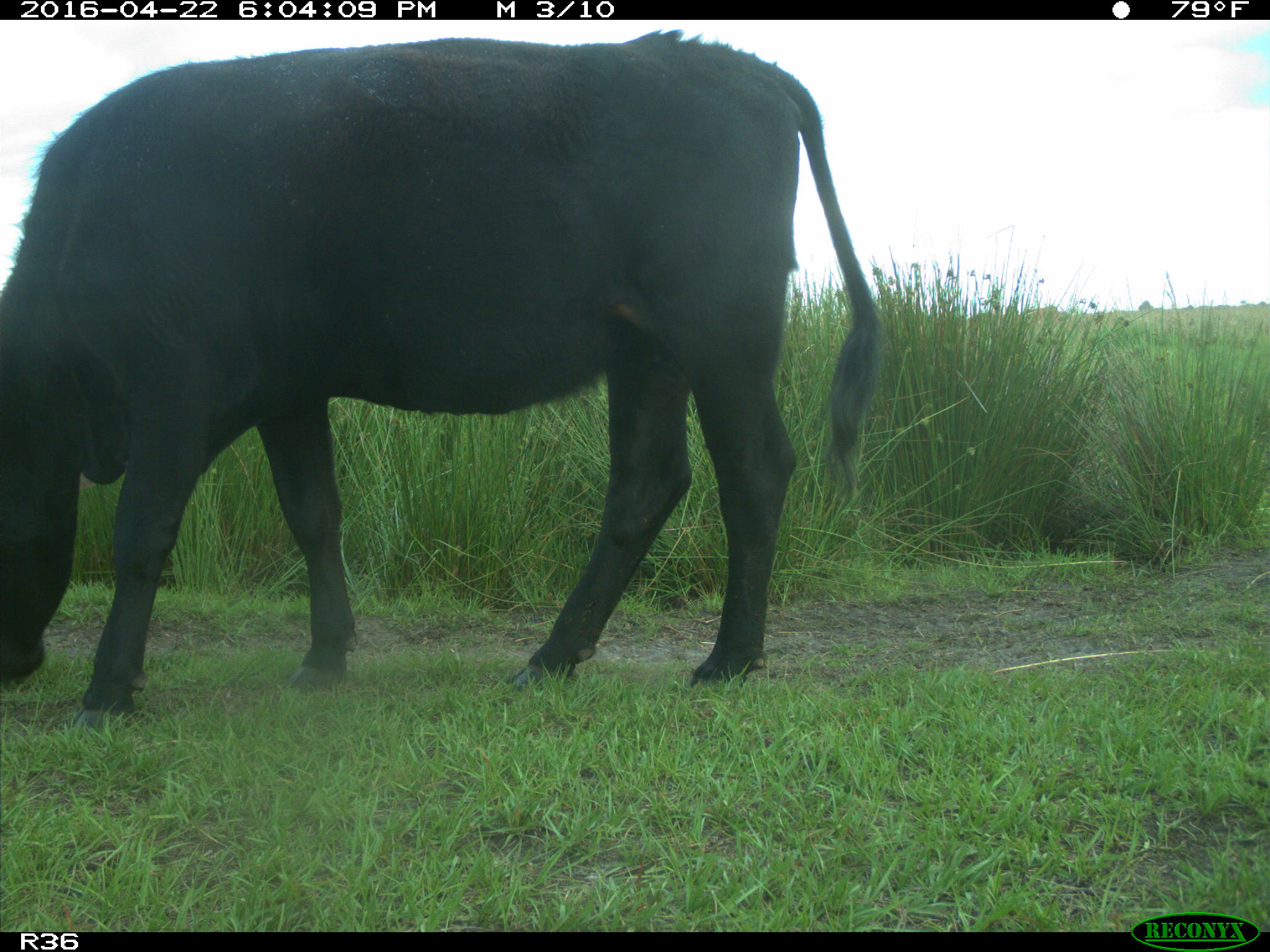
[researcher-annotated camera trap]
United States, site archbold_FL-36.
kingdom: Animalia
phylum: Chordata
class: Mammalia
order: Artiodactyla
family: Bovidae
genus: Bos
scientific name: Bos taurus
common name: domestic cow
Bos taurus (domestic cow).